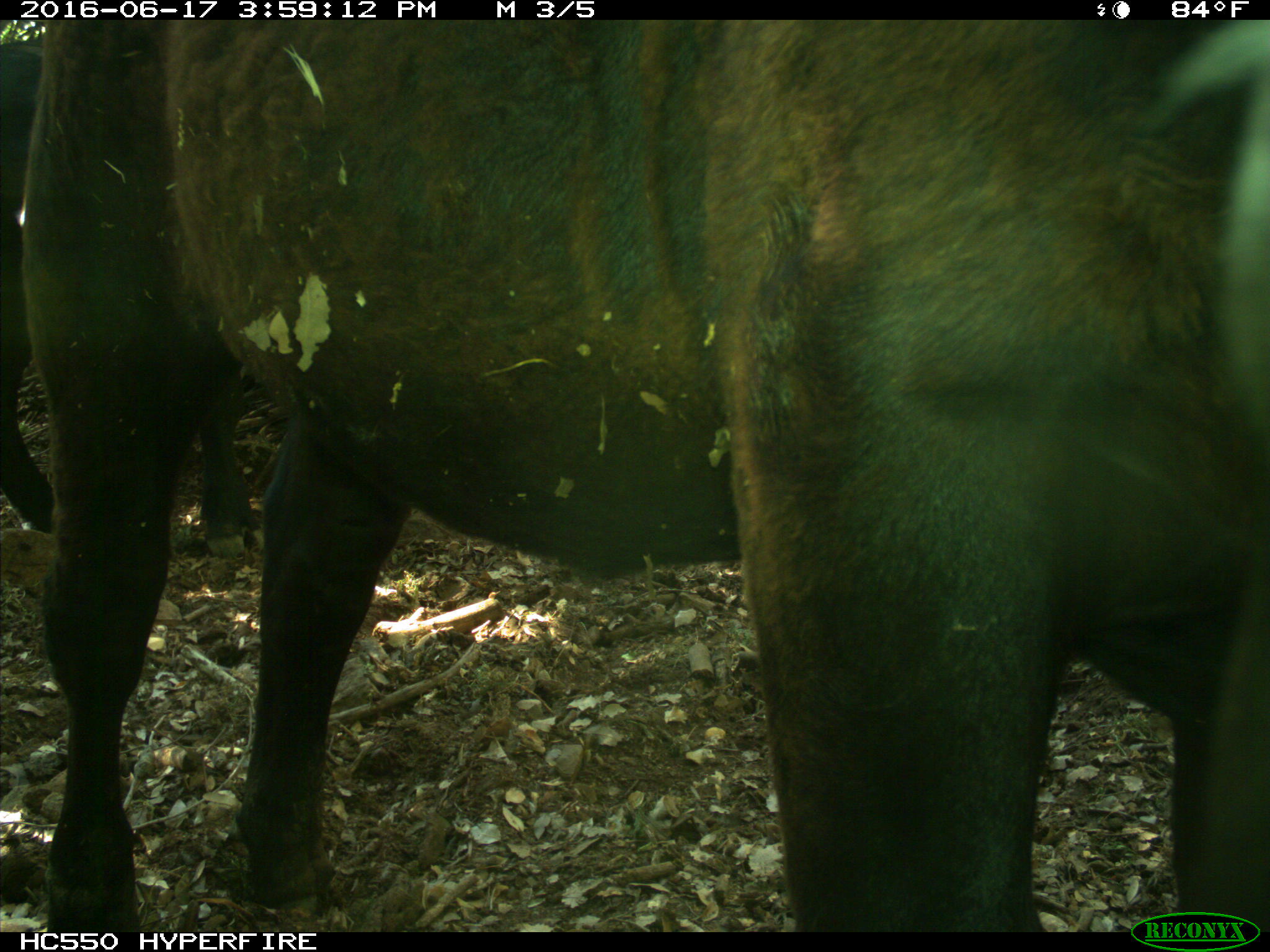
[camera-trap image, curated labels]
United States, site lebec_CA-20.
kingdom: Animalia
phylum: Chordata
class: Mammalia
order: Artiodactyla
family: Bovidae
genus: Bos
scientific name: Bos taurus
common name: domestic cow